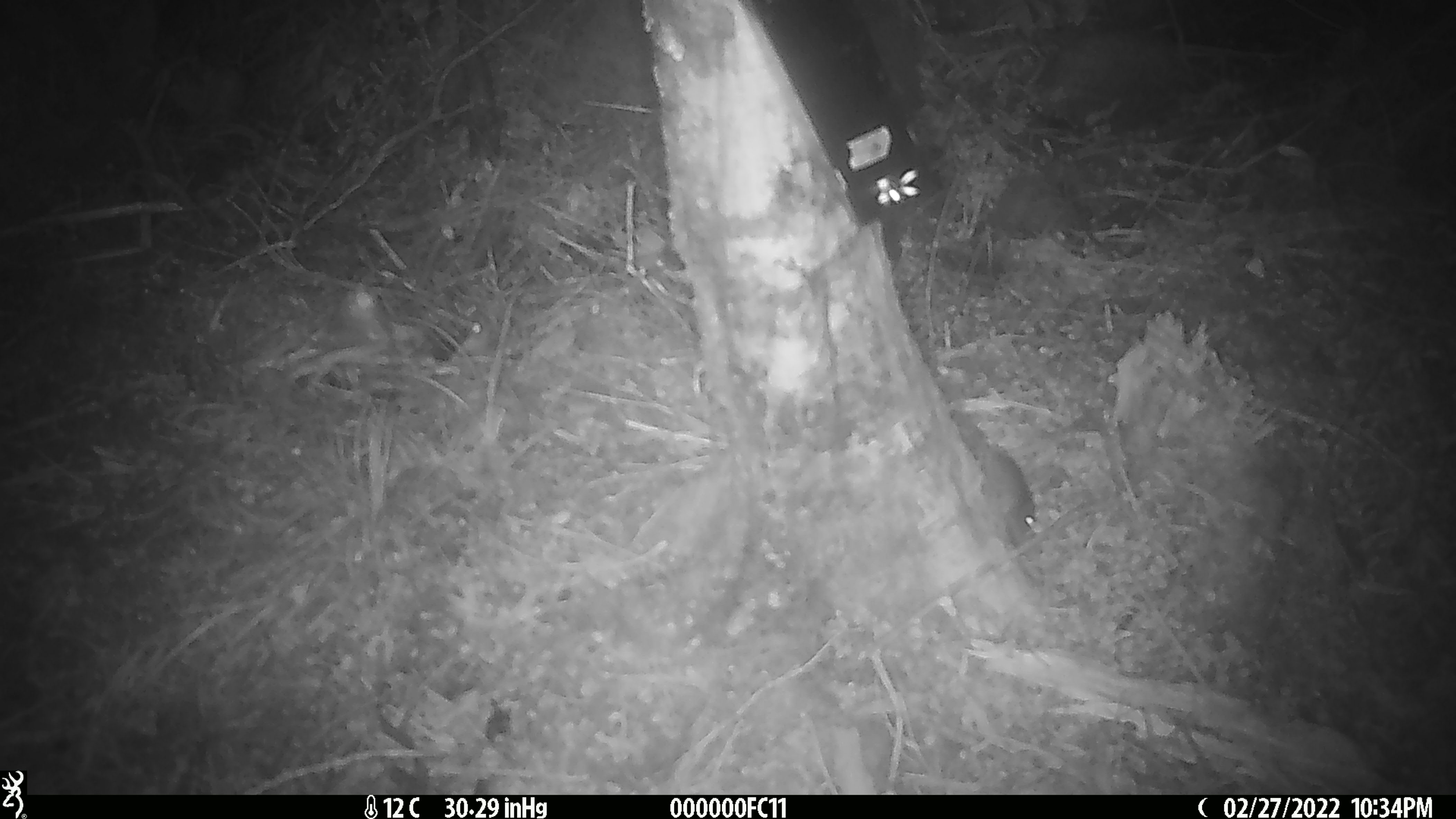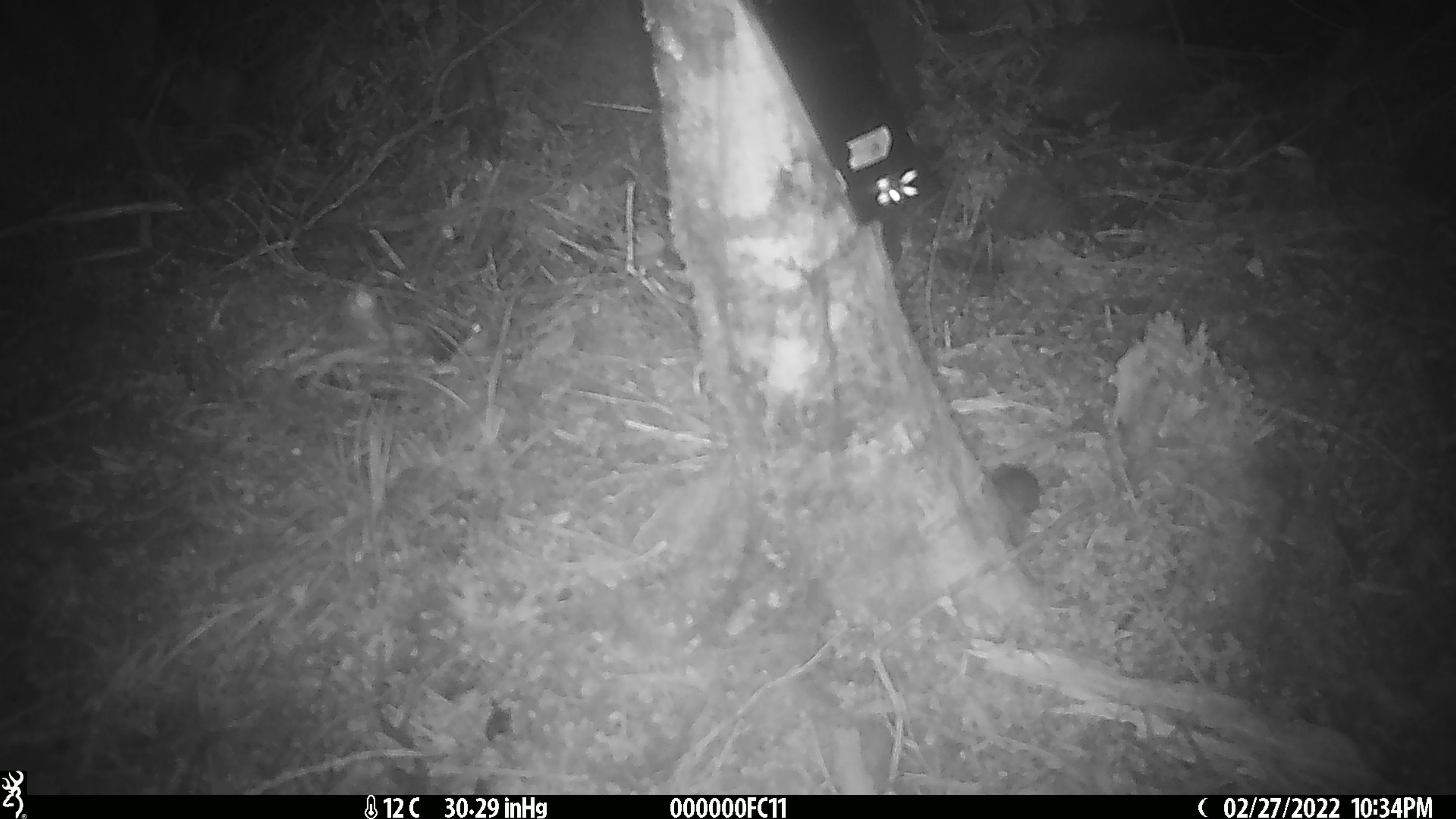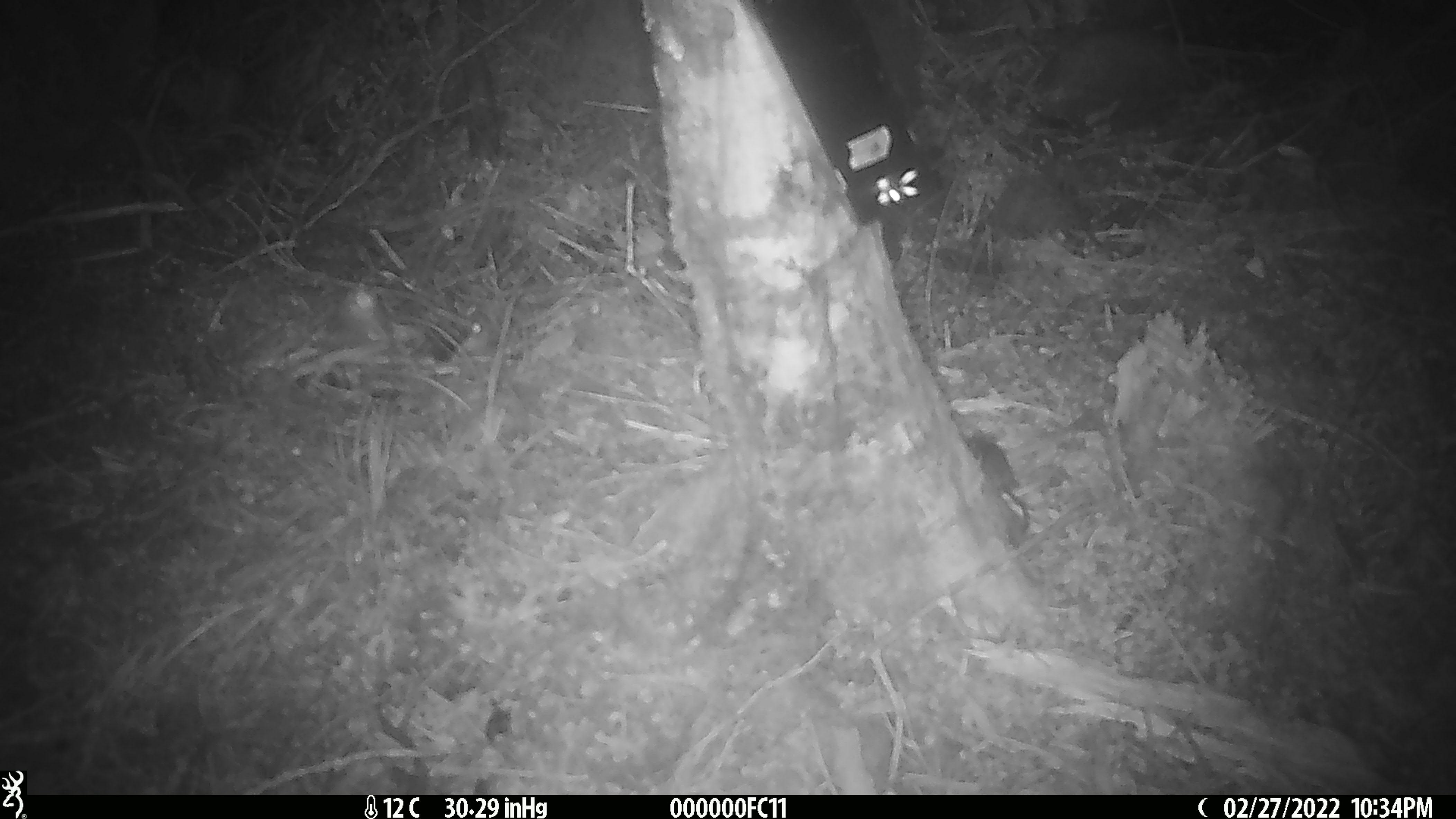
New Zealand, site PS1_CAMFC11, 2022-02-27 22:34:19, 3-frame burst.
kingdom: Animalia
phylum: Chordata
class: Mammalia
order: Rodentia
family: Muridae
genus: Mus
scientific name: Mus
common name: mouse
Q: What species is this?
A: Mouse (Mus).